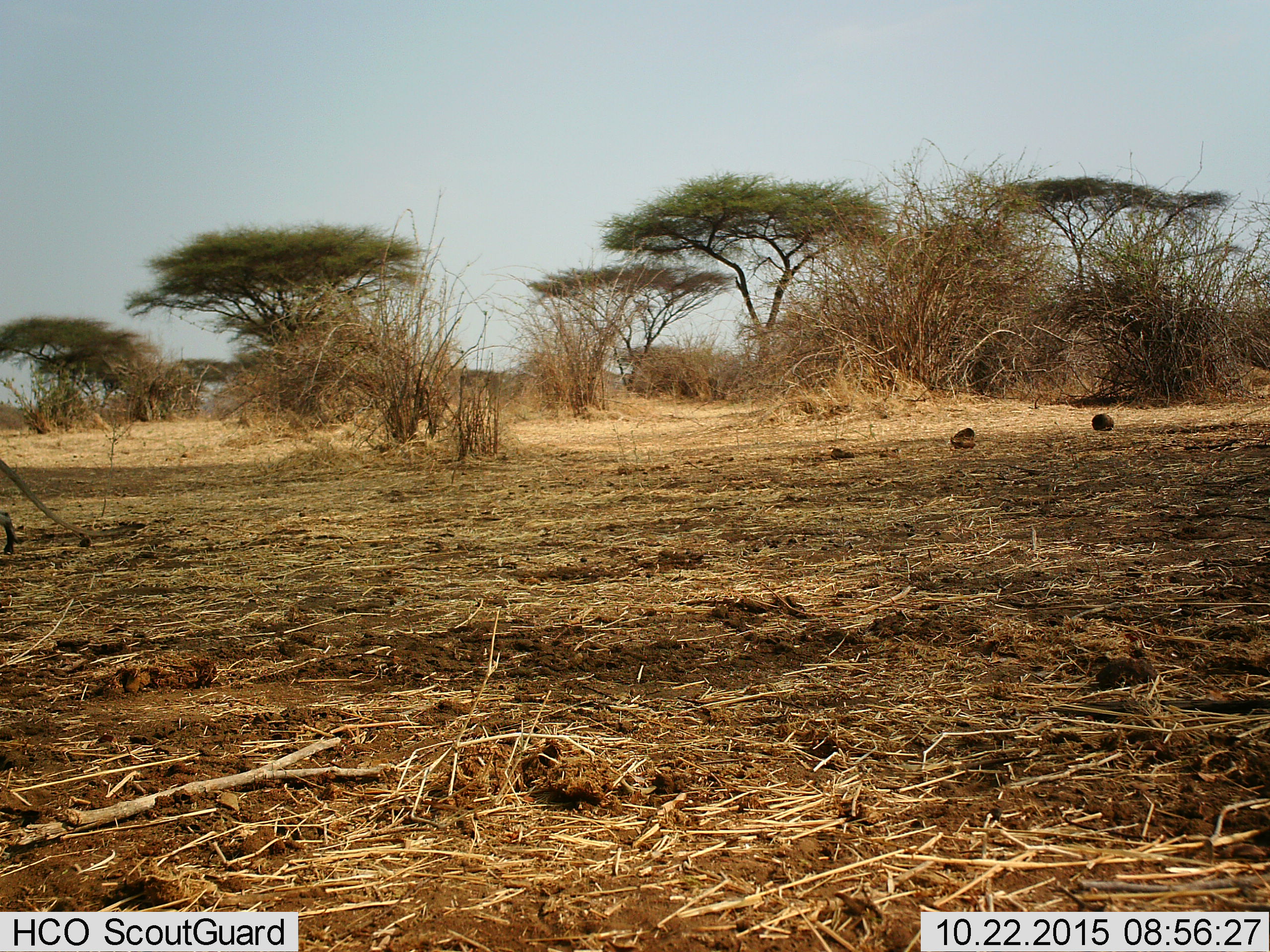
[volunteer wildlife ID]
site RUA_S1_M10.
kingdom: Animalia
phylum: Chordata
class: Mammalia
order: Primates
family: Cercopithecidae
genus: Chlorocebus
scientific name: Chlorocebus pygerythrus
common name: vervet monkey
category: monkeyvervet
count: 1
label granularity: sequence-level